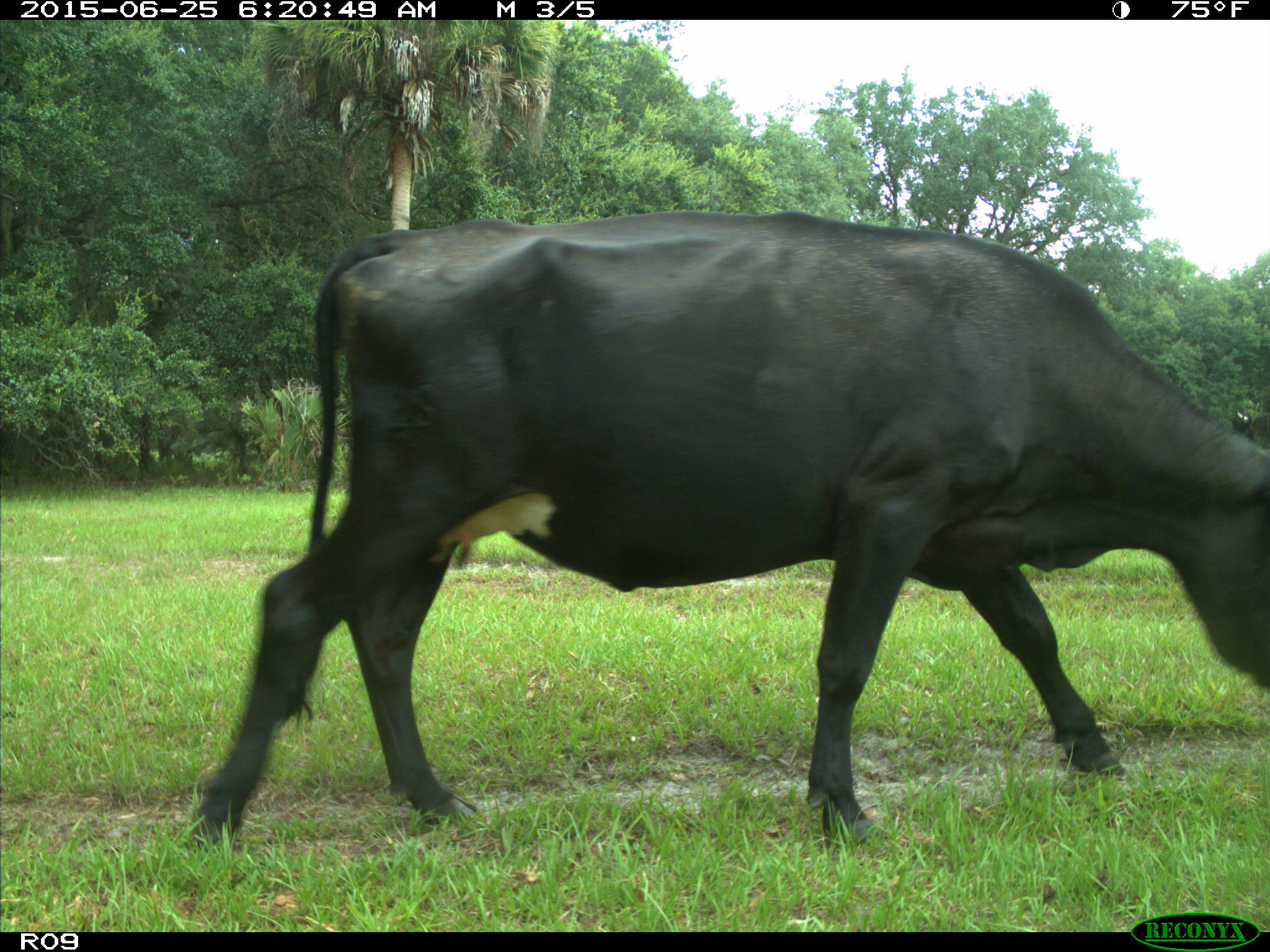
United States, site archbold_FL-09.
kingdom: Animalia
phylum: Chordata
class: Mammalia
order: Artiodactyla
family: Bovidae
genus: Bos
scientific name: Bos taurus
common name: domestic cow